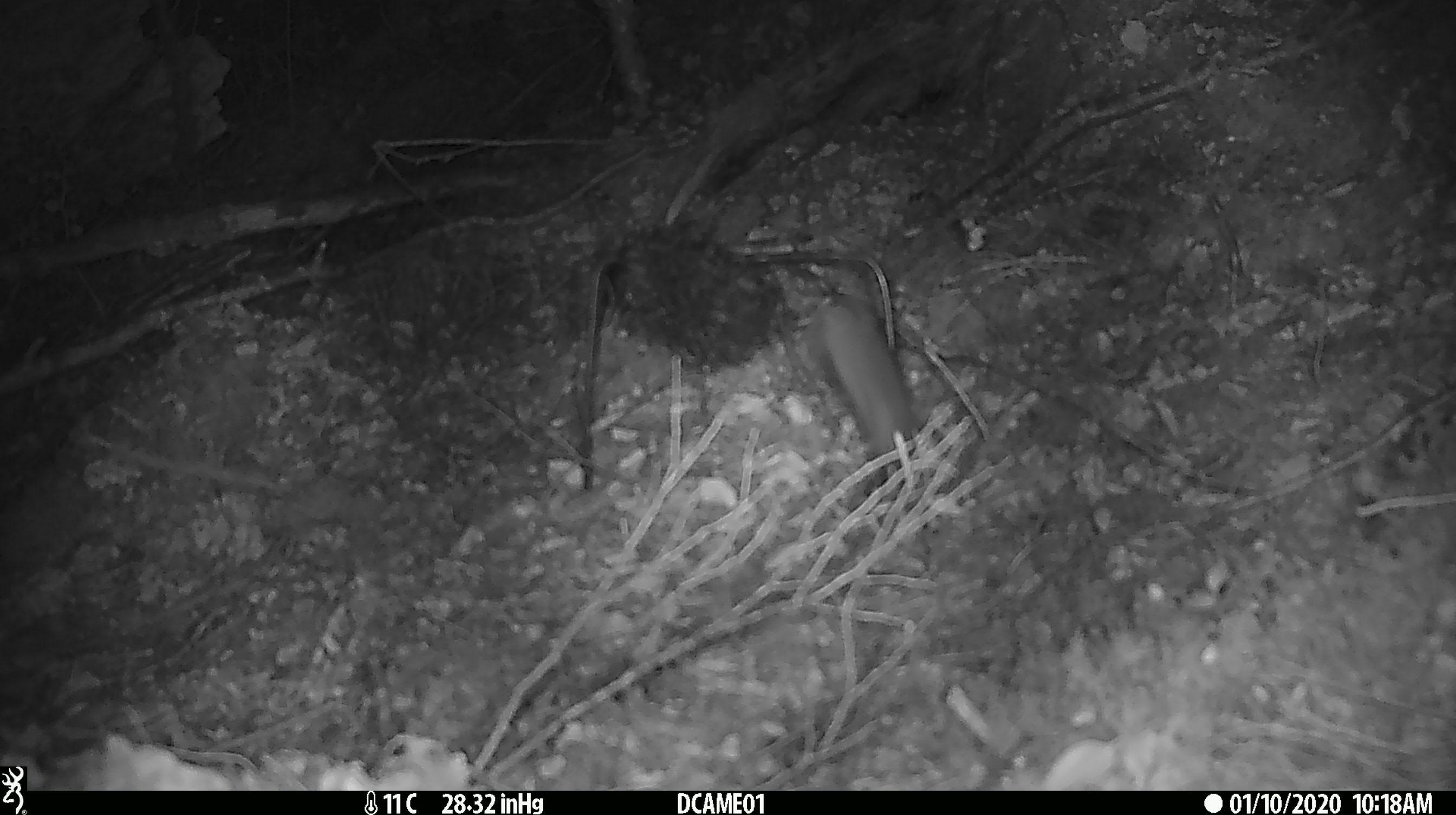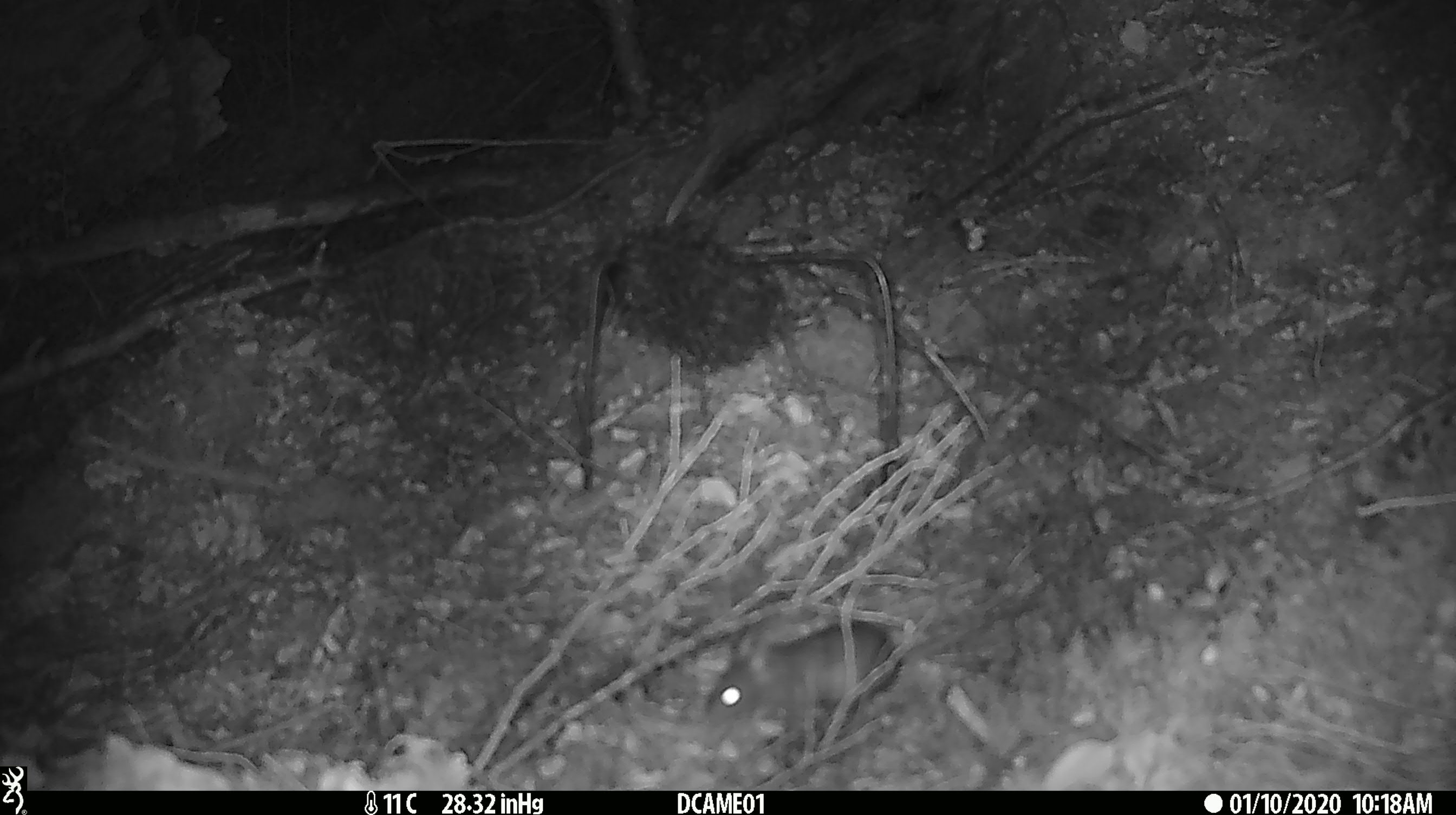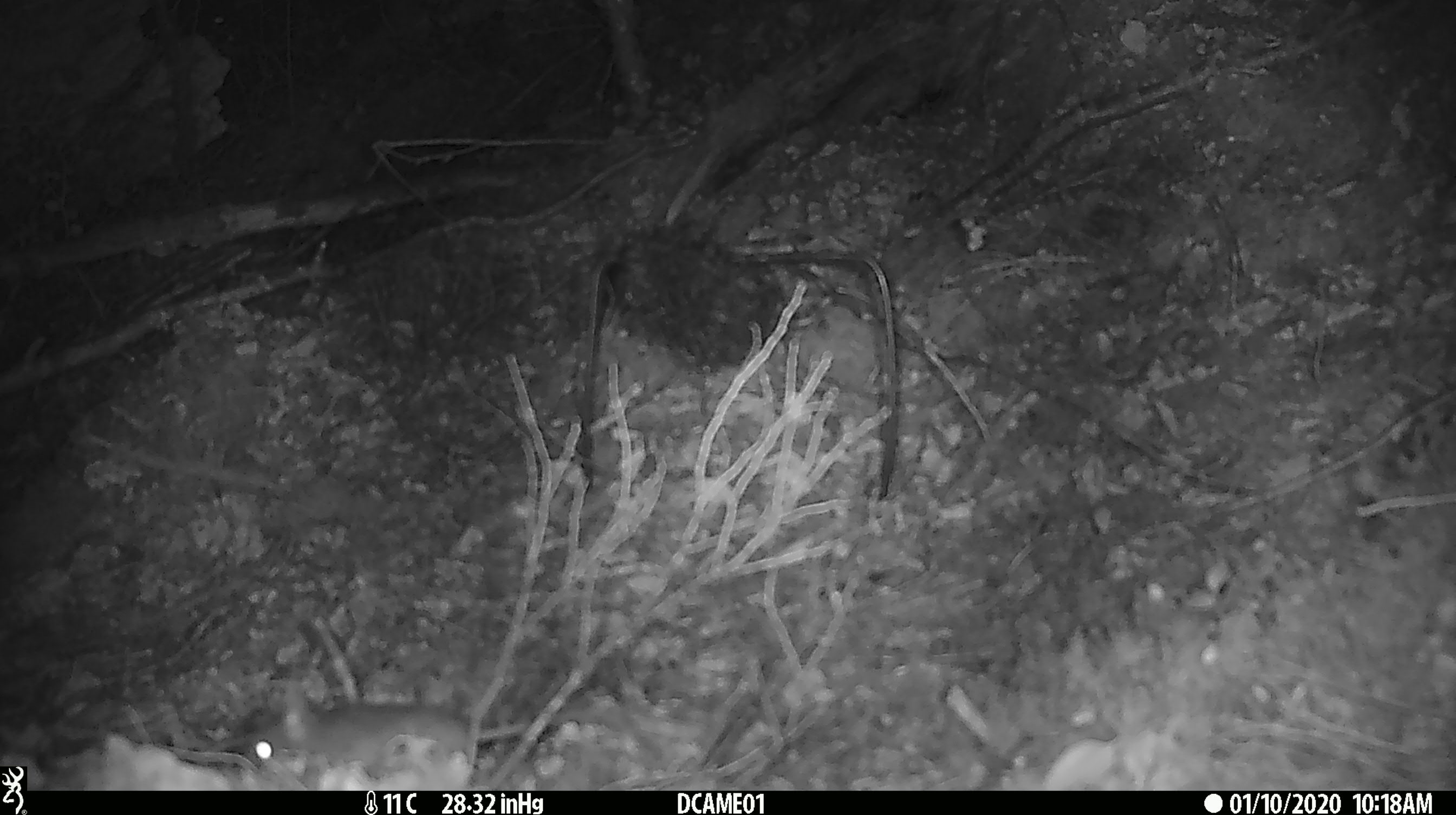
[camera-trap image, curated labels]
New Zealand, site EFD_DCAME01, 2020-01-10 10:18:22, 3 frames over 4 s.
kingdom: Animalia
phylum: Chordata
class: Mammalia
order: Rodentia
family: Muridae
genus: Mus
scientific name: Mus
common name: mouse